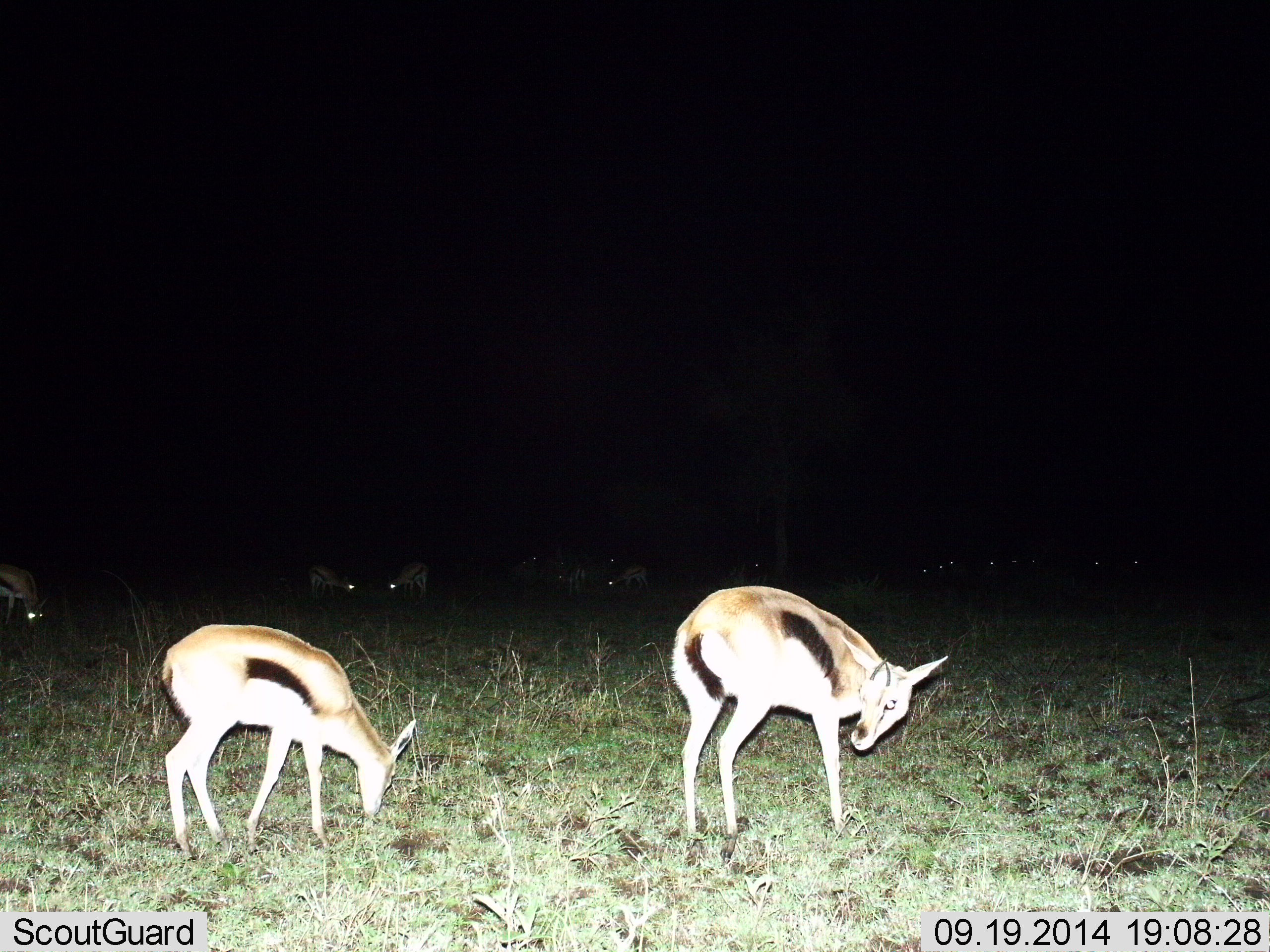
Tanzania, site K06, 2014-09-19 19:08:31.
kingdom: Animalia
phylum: Chordata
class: Mammalia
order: Artiodactyla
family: Bovidae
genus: Eudorcas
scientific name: Eudorcas thomsonii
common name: thomson's gazelle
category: gazellethomsons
Gazellethomsons (thomson's gazelle) (Eudorcas thomsonii), count 11-50. Behavior (volunteer vote fractions): standing 50%, resting 0%, moving 0%, interacting 0%. Young present (vote fraction): 10%. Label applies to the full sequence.